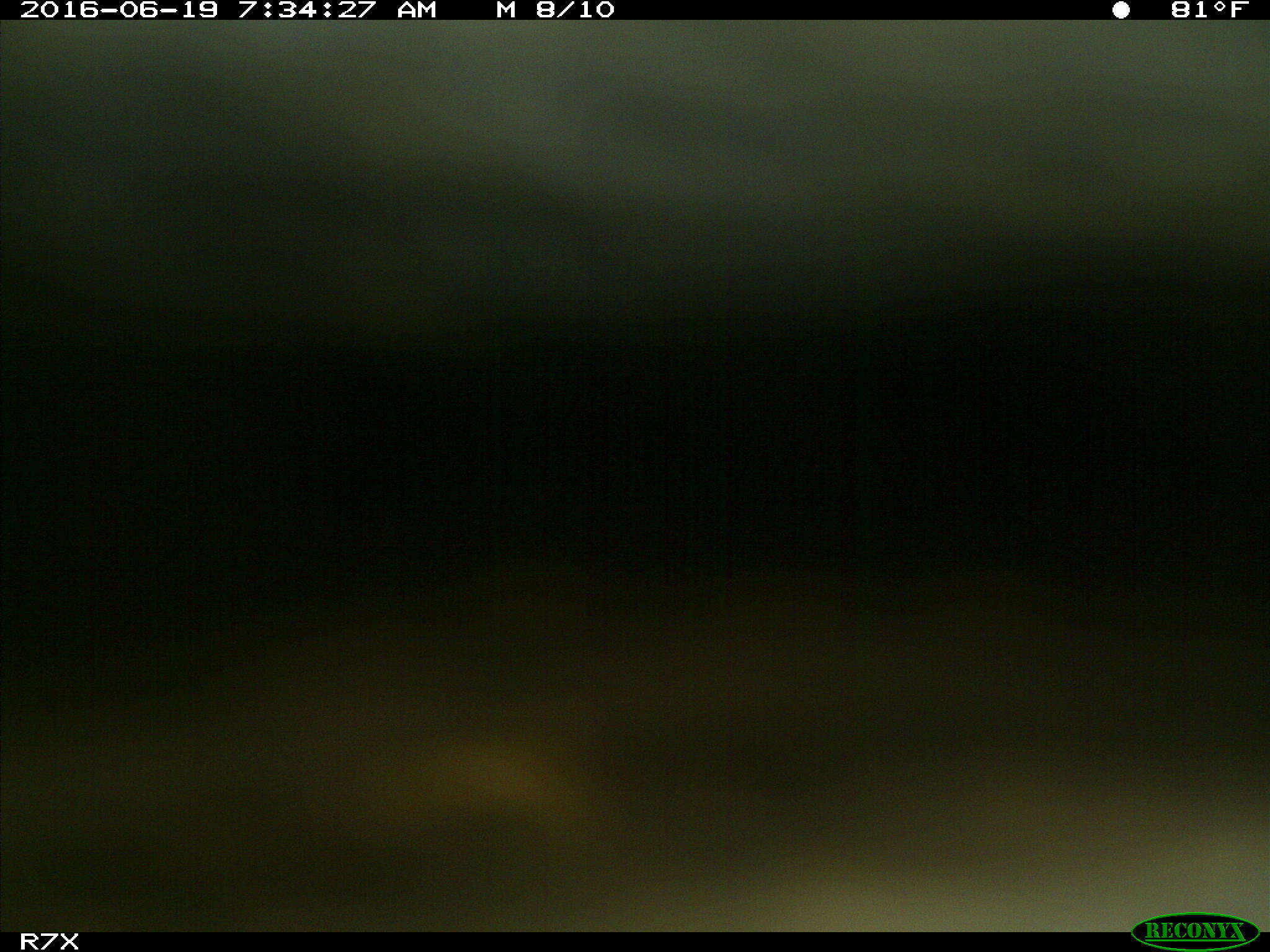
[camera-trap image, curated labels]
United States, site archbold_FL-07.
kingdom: Animalia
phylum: Chordata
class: Mammalia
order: Artiodactyla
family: Bovidae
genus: Bos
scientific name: Bos taurus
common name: domestic cow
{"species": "Bos taurus (domestic cow)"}